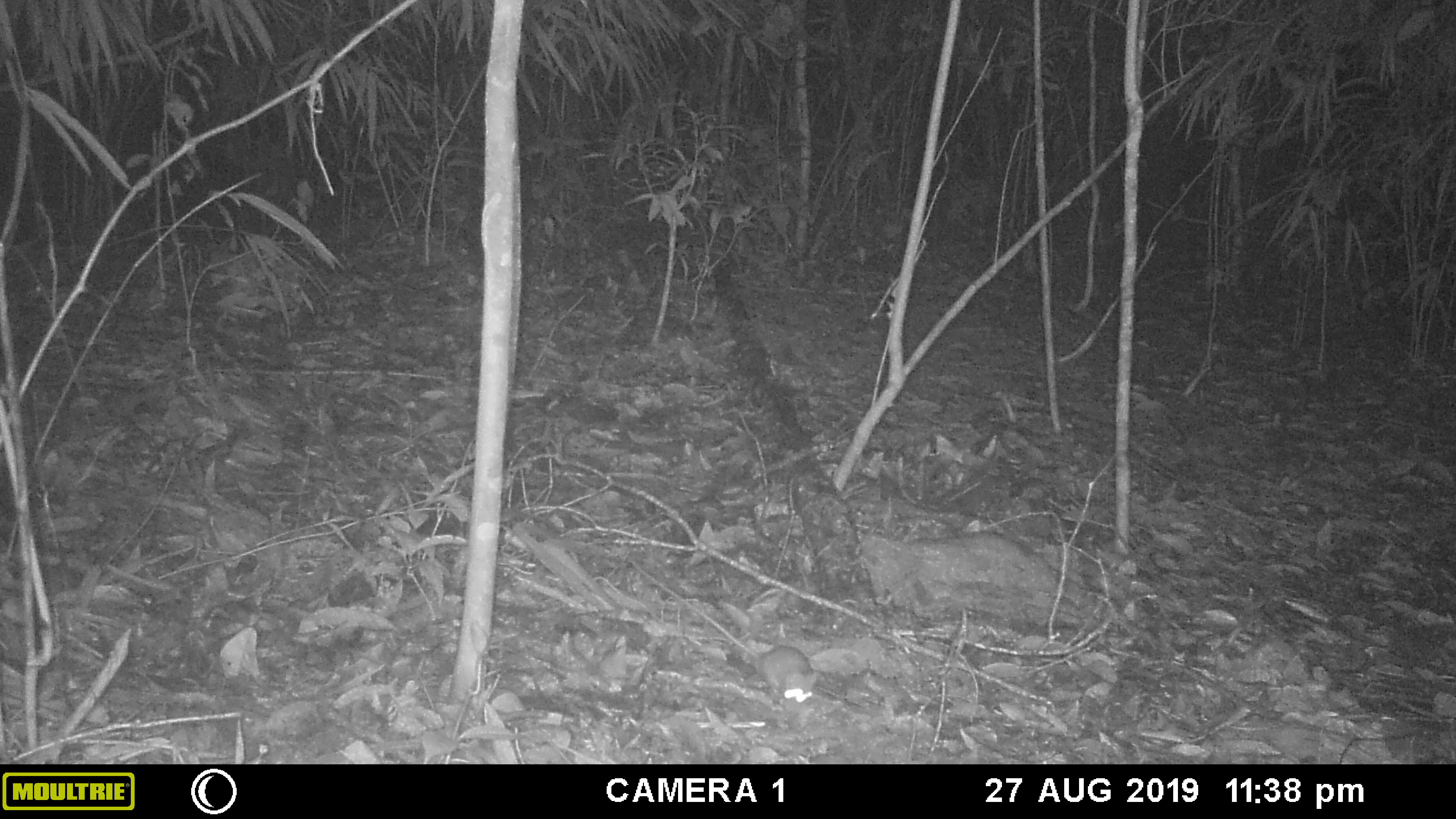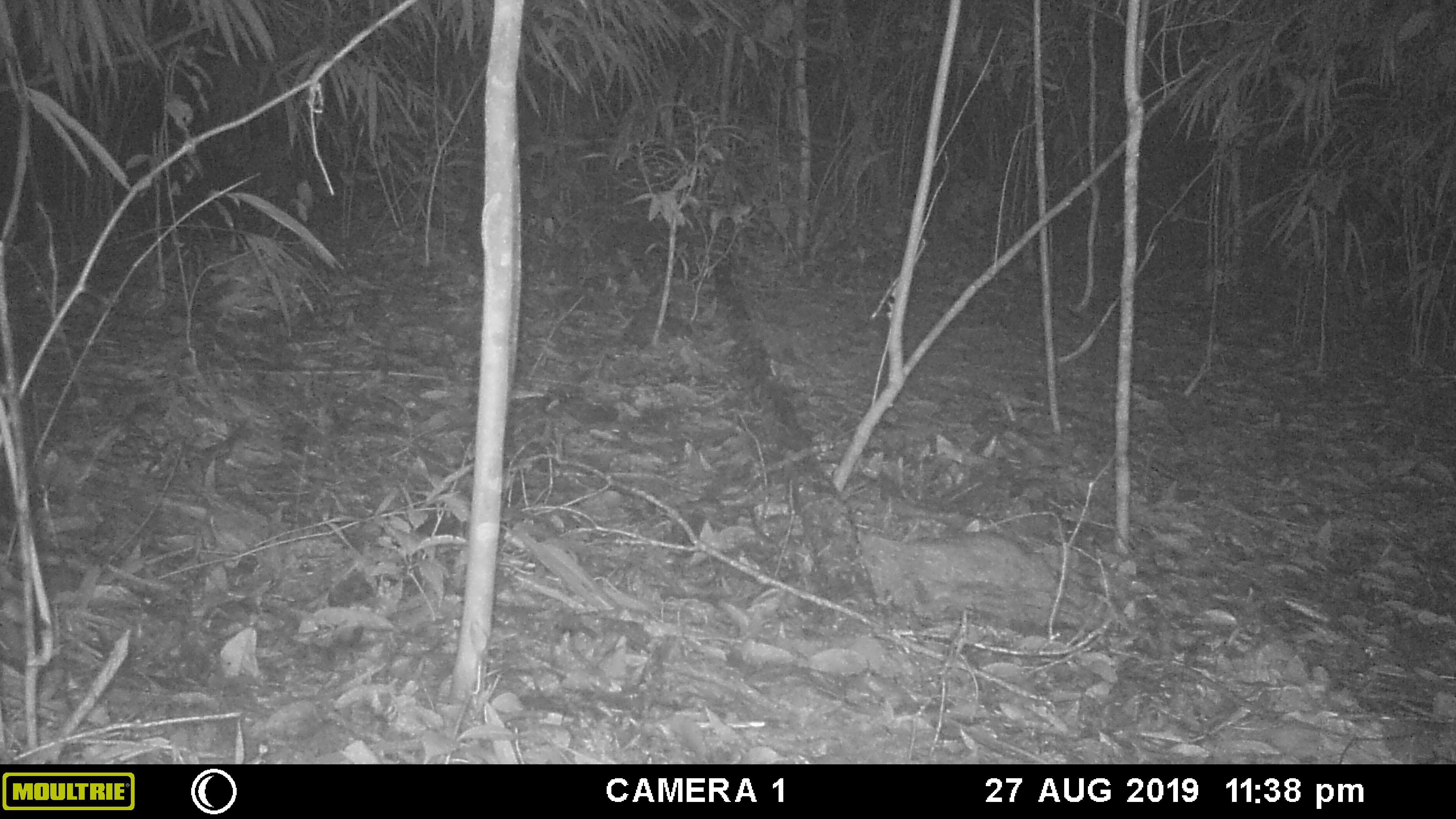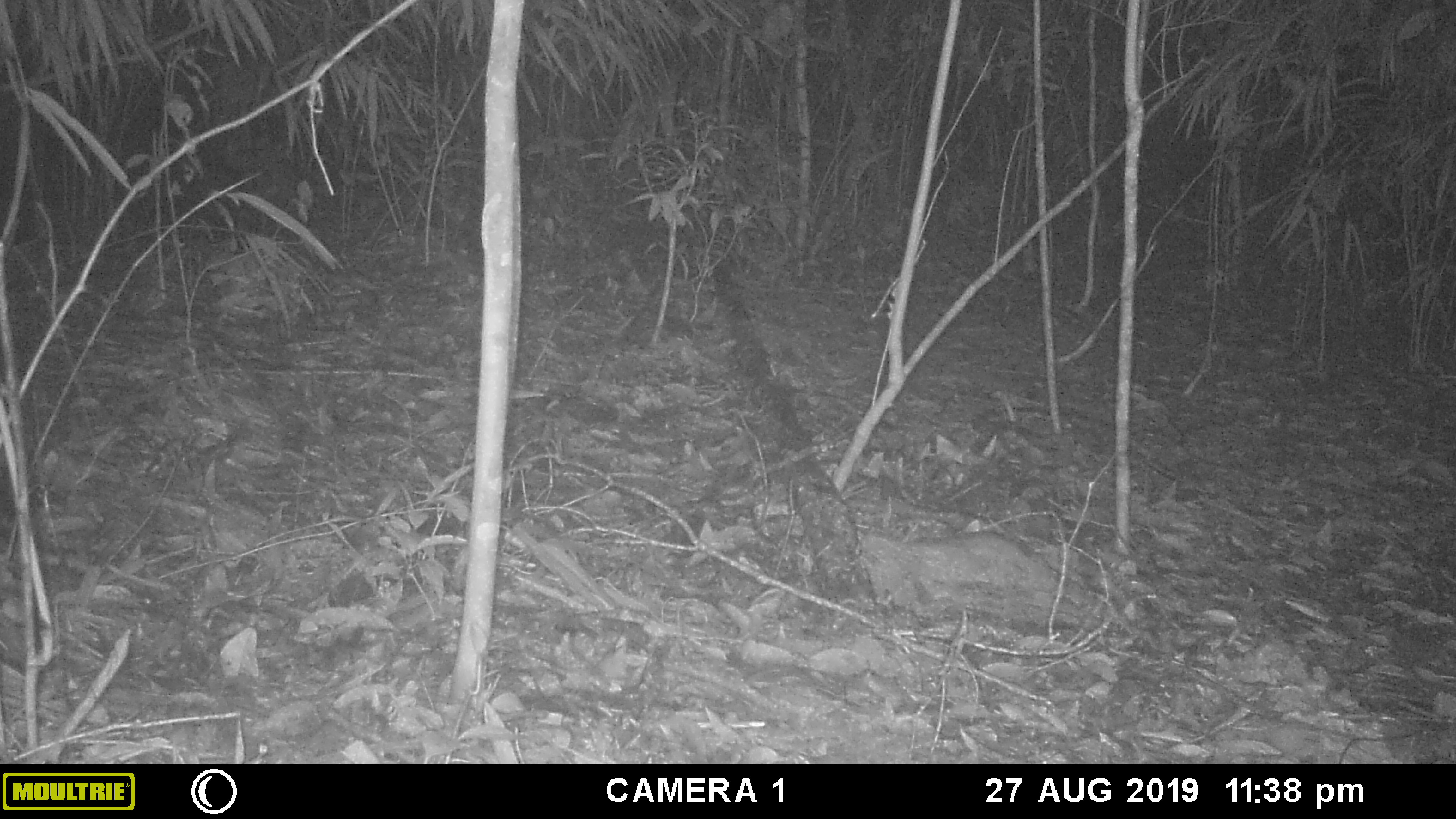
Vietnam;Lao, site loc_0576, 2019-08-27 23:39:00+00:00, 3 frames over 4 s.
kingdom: Animalia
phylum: Chordata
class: Mammalia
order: Rodentia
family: Muridae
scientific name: Muridae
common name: old-world mice and rats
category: unidentified murid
Unidentified murid (old-world mice and rats) (Muridae). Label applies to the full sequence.